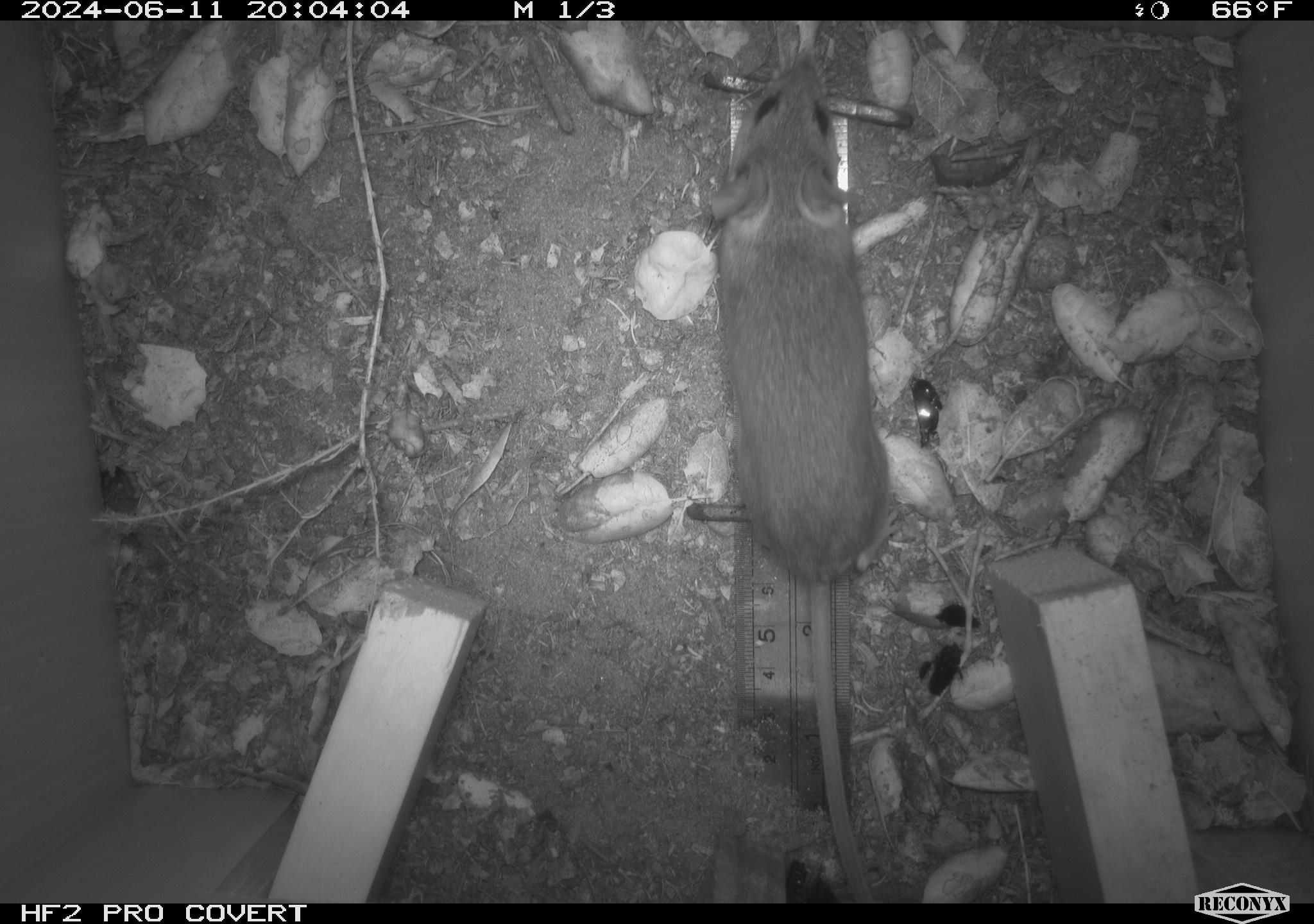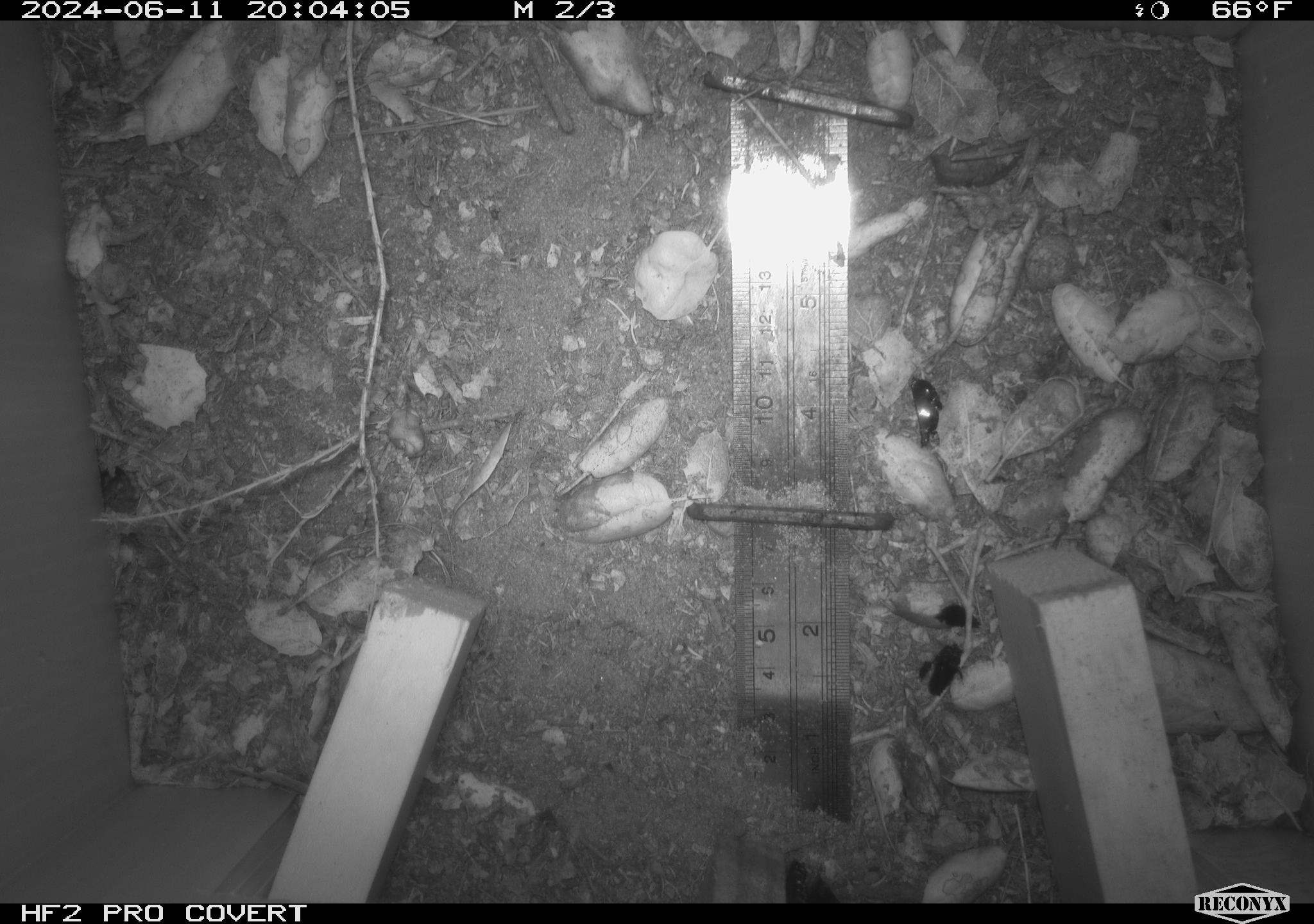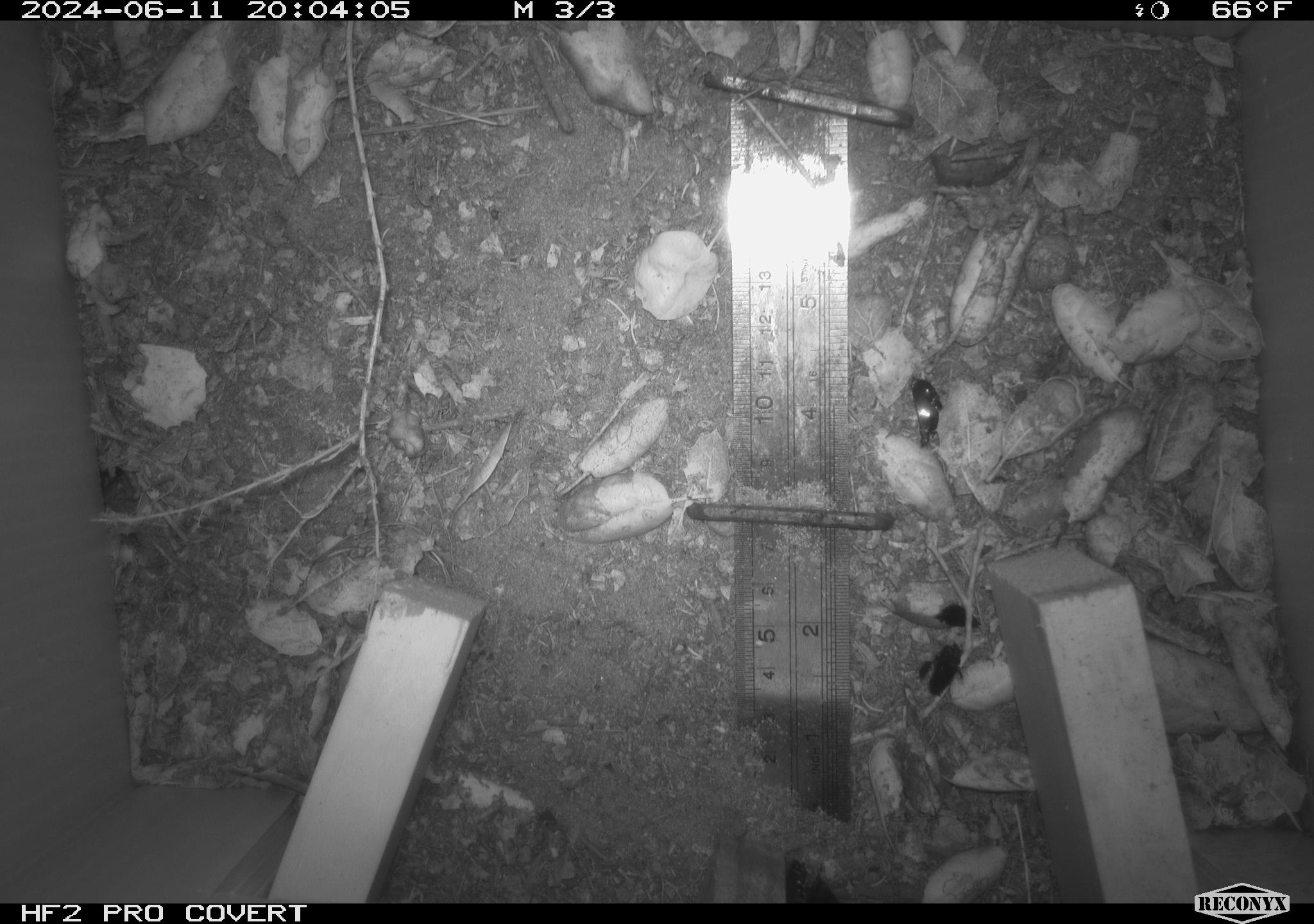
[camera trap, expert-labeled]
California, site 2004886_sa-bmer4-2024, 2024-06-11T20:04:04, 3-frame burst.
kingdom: Animalia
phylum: Chordata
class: Mammalia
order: Rodentia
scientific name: Rodentia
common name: woodrat or rat or mouse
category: woodrat or rat or mouse species